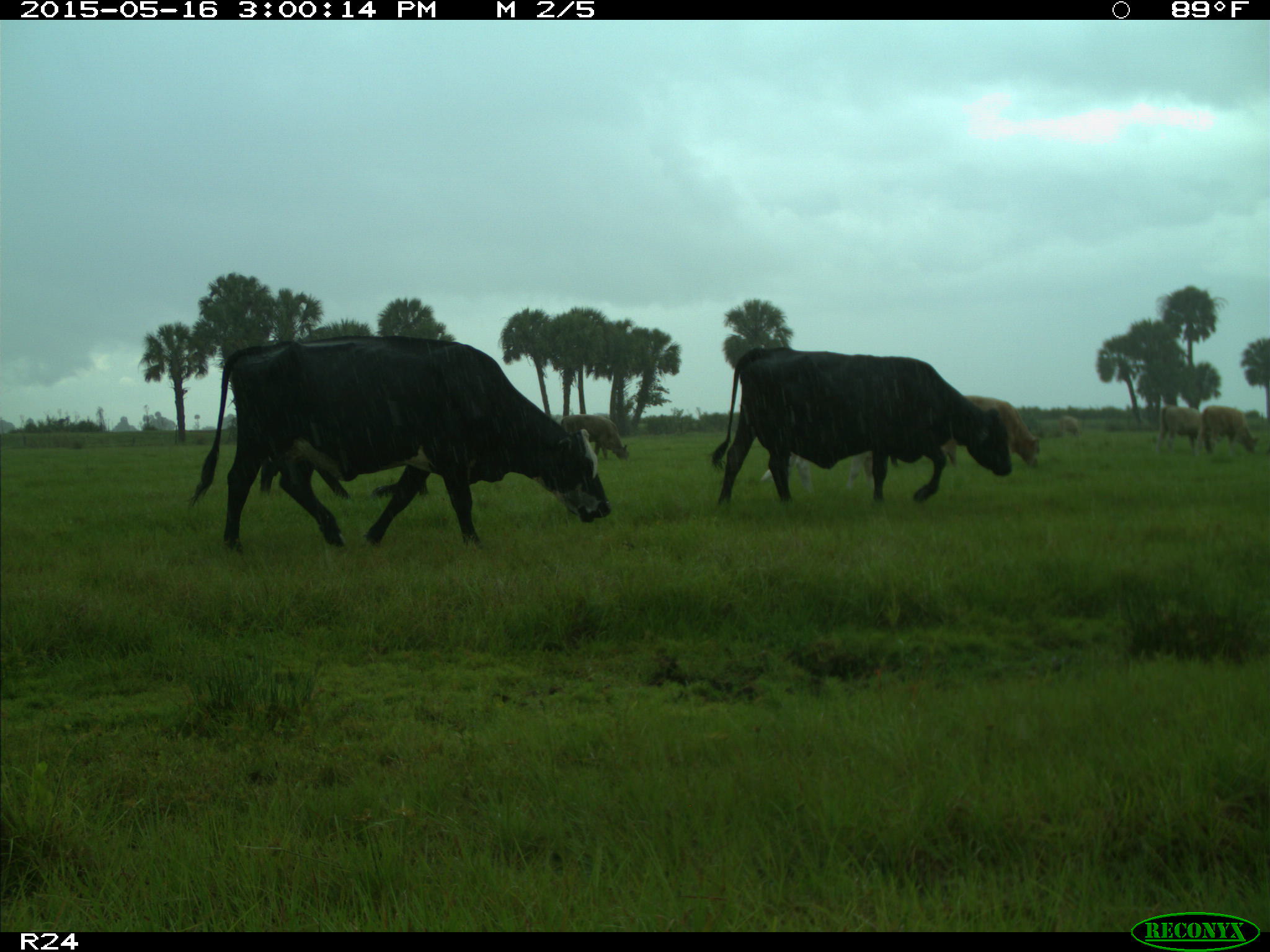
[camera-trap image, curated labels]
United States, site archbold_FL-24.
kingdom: Animalia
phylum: Chordata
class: Mammalia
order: Artiodactyla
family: Bovidae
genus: Bos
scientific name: Bos taurus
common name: domestic cow